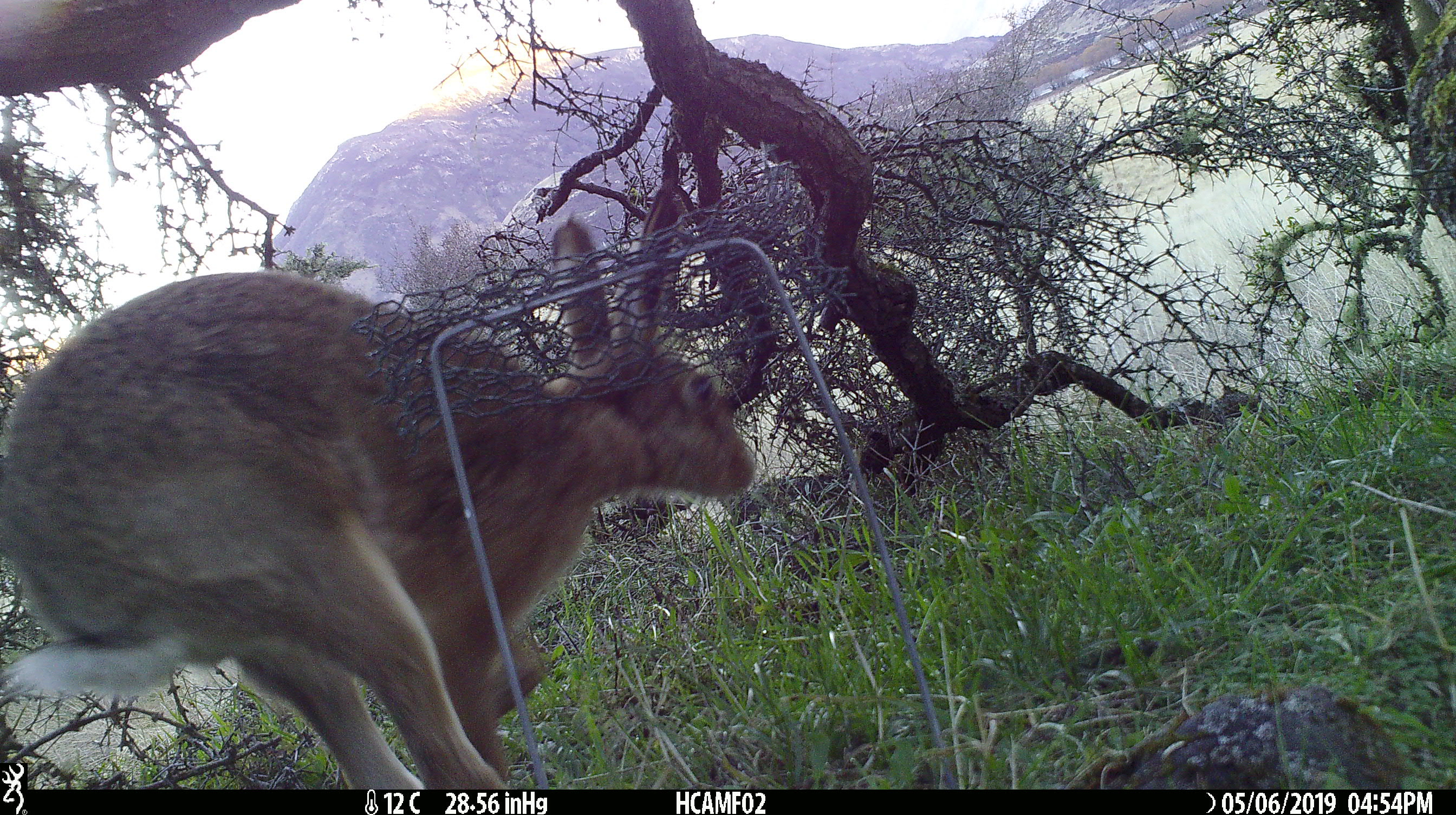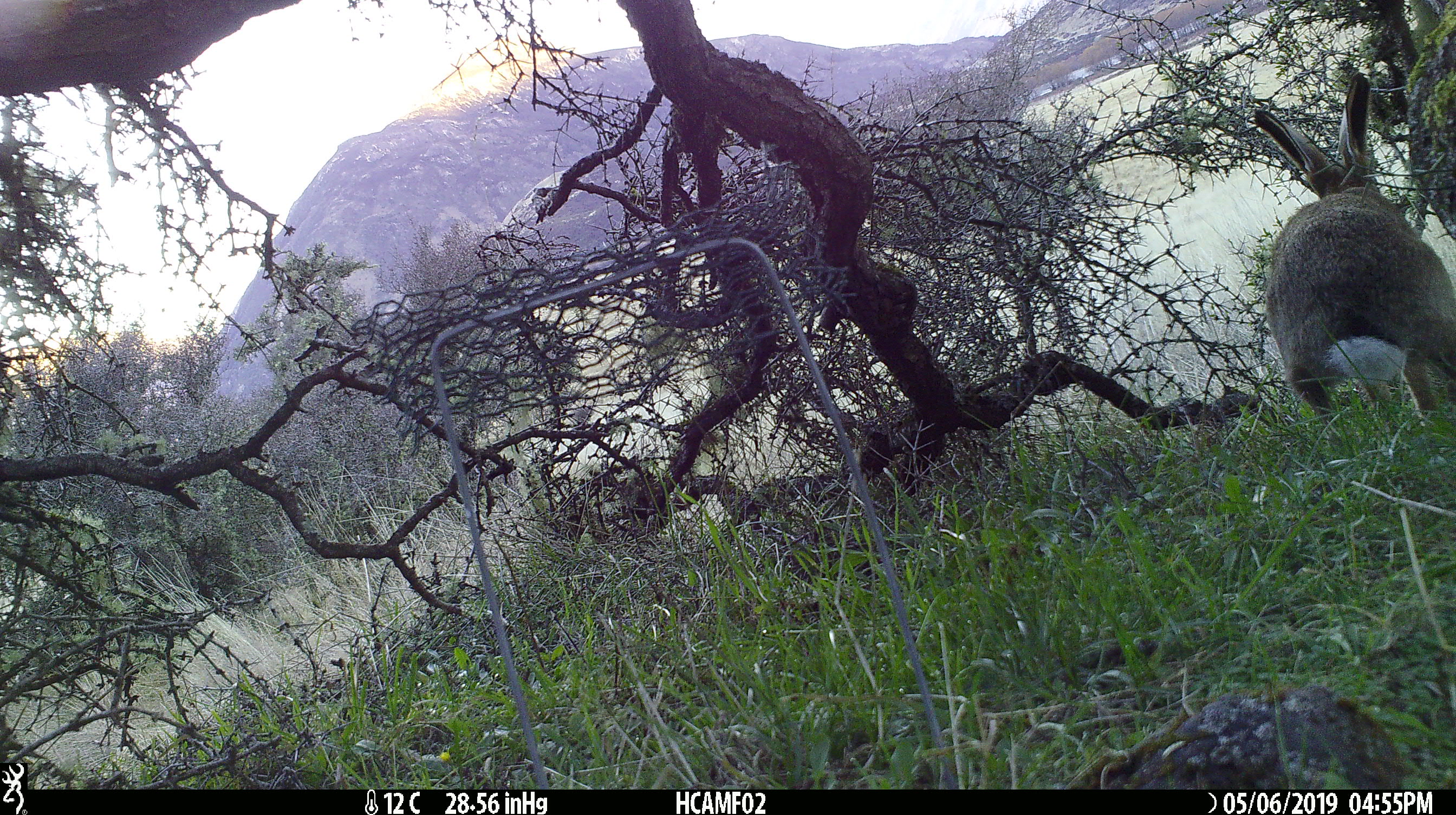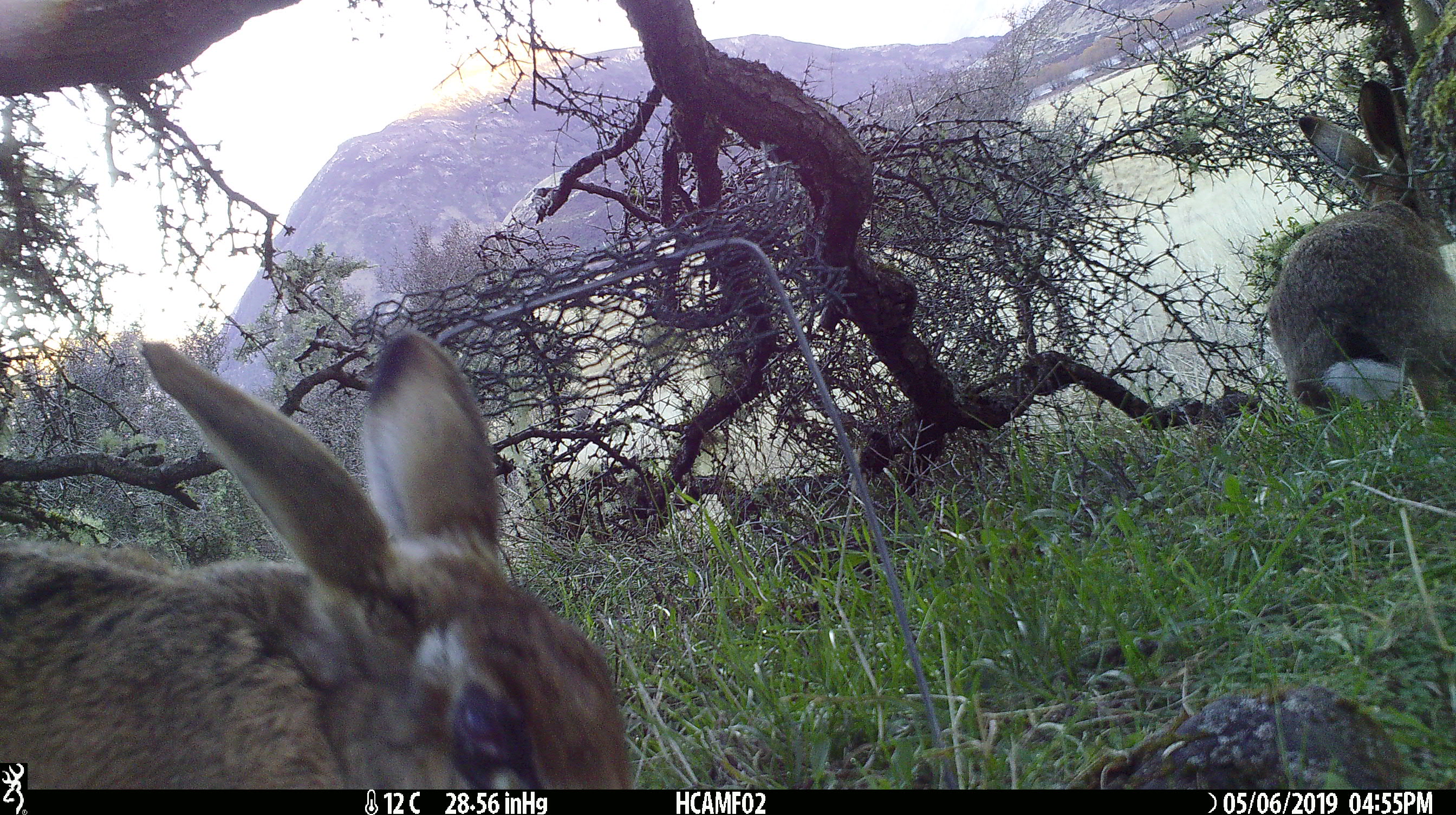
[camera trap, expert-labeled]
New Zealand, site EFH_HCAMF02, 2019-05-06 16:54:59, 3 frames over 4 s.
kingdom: Animalia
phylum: Chordata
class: Mammalia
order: Lagomorpha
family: Leporidae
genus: Lepus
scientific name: Lepus europaeus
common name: brown hare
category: hare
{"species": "hare (brown hare) (Lepus europaeus)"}